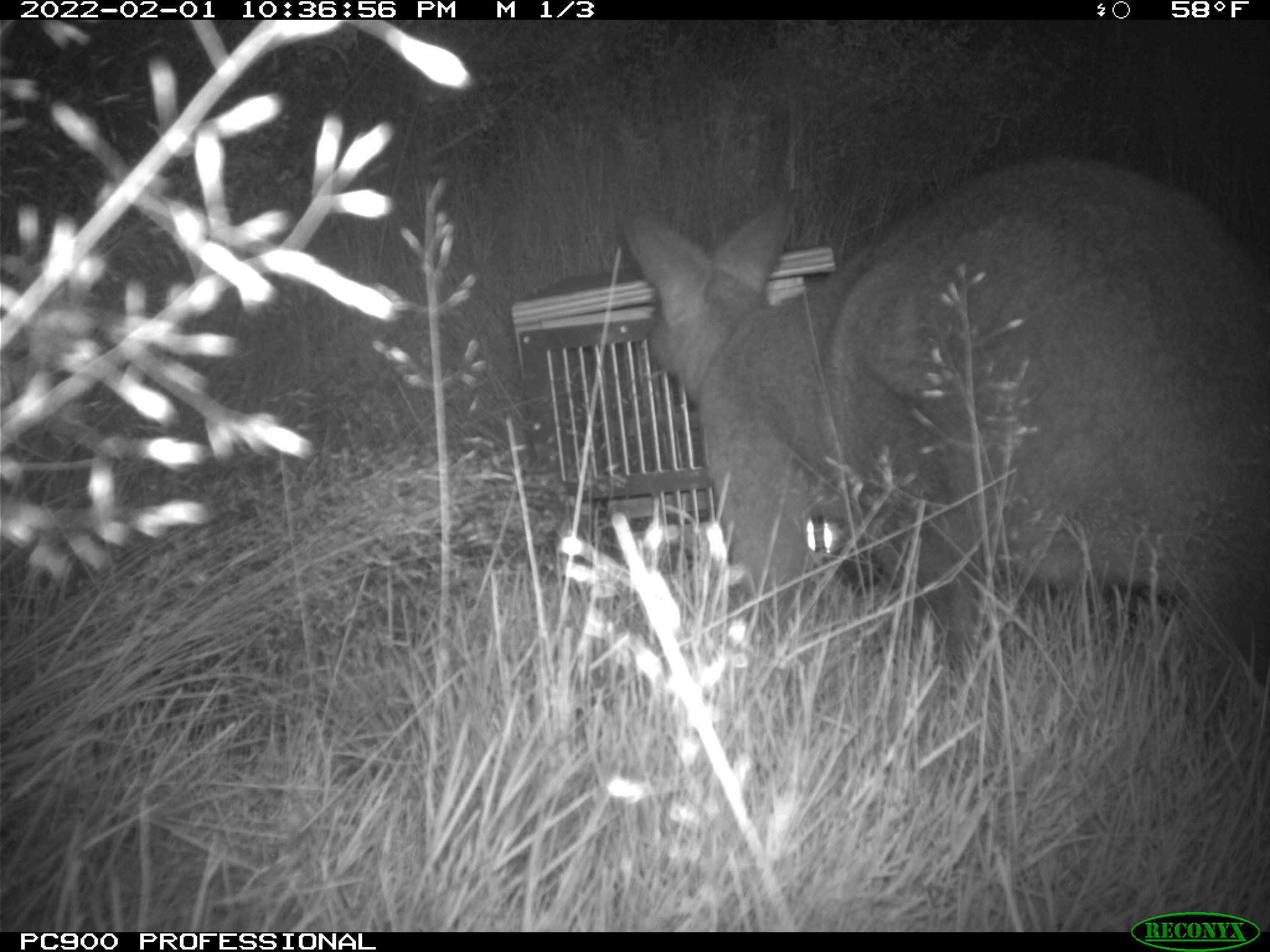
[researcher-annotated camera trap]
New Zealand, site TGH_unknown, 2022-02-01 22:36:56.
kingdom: Animalia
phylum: Chordata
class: Mammalia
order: Diprotodontia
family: Macropodidae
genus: Notamacropus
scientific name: Notamacropus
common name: wallaby